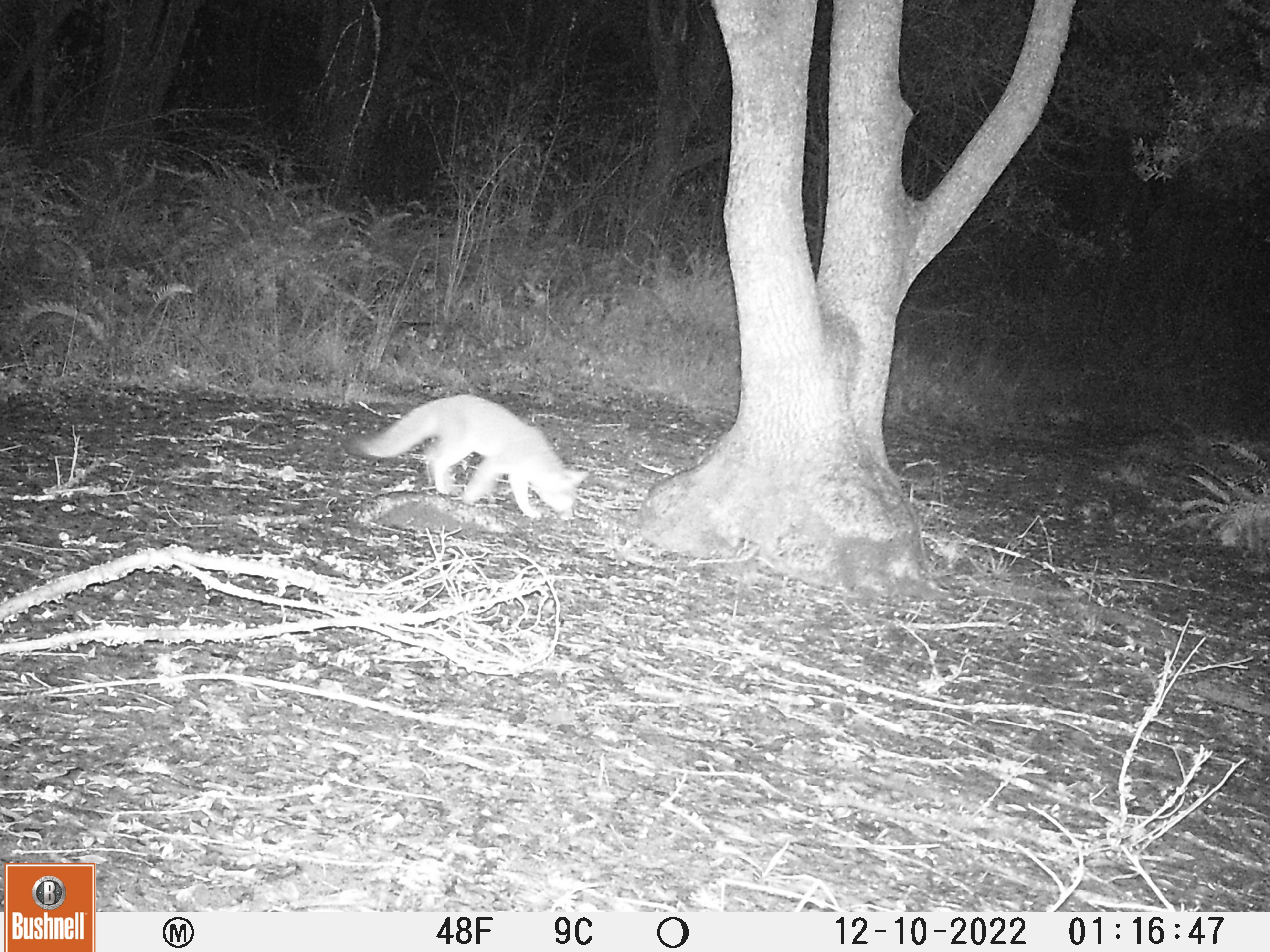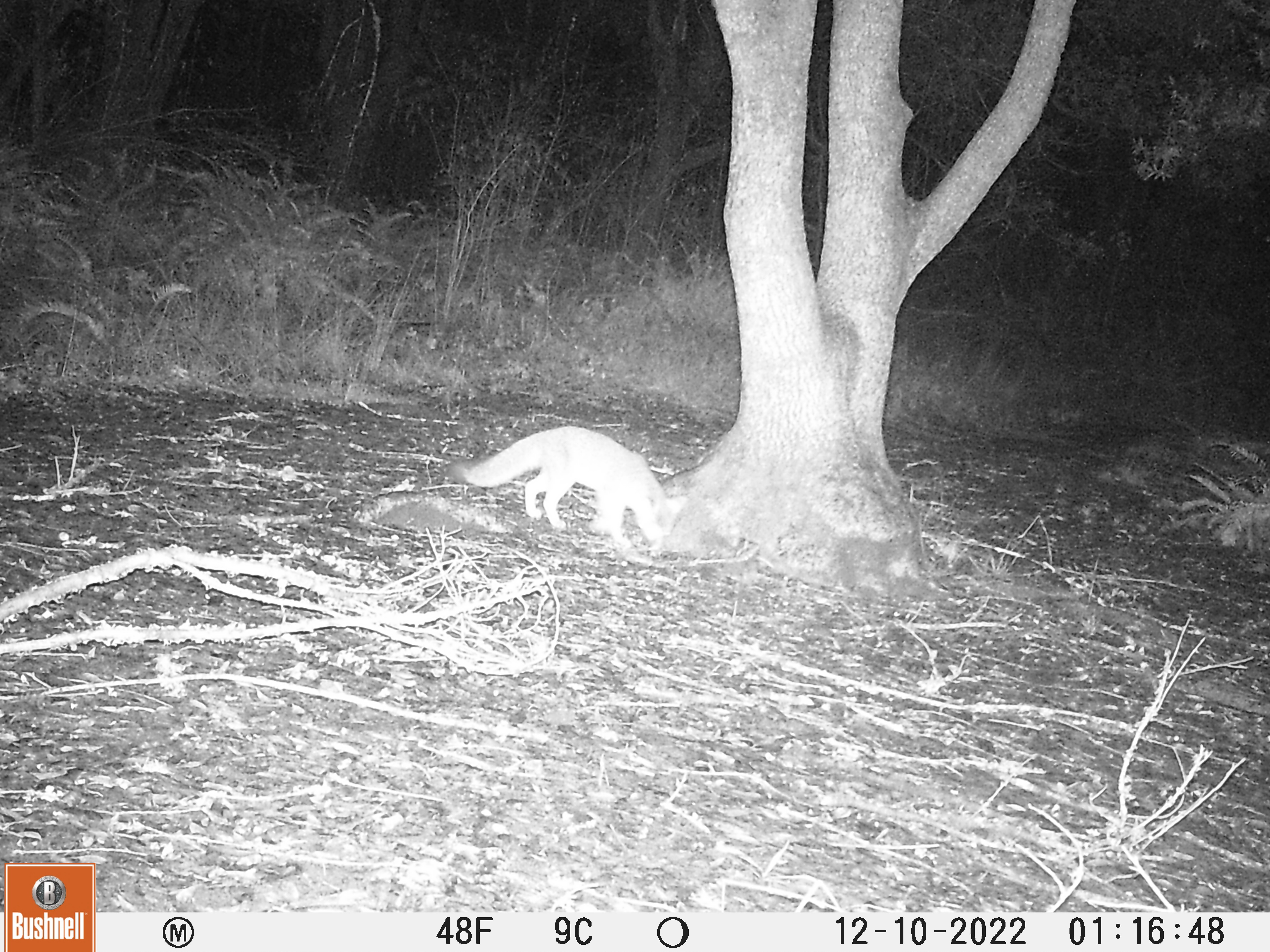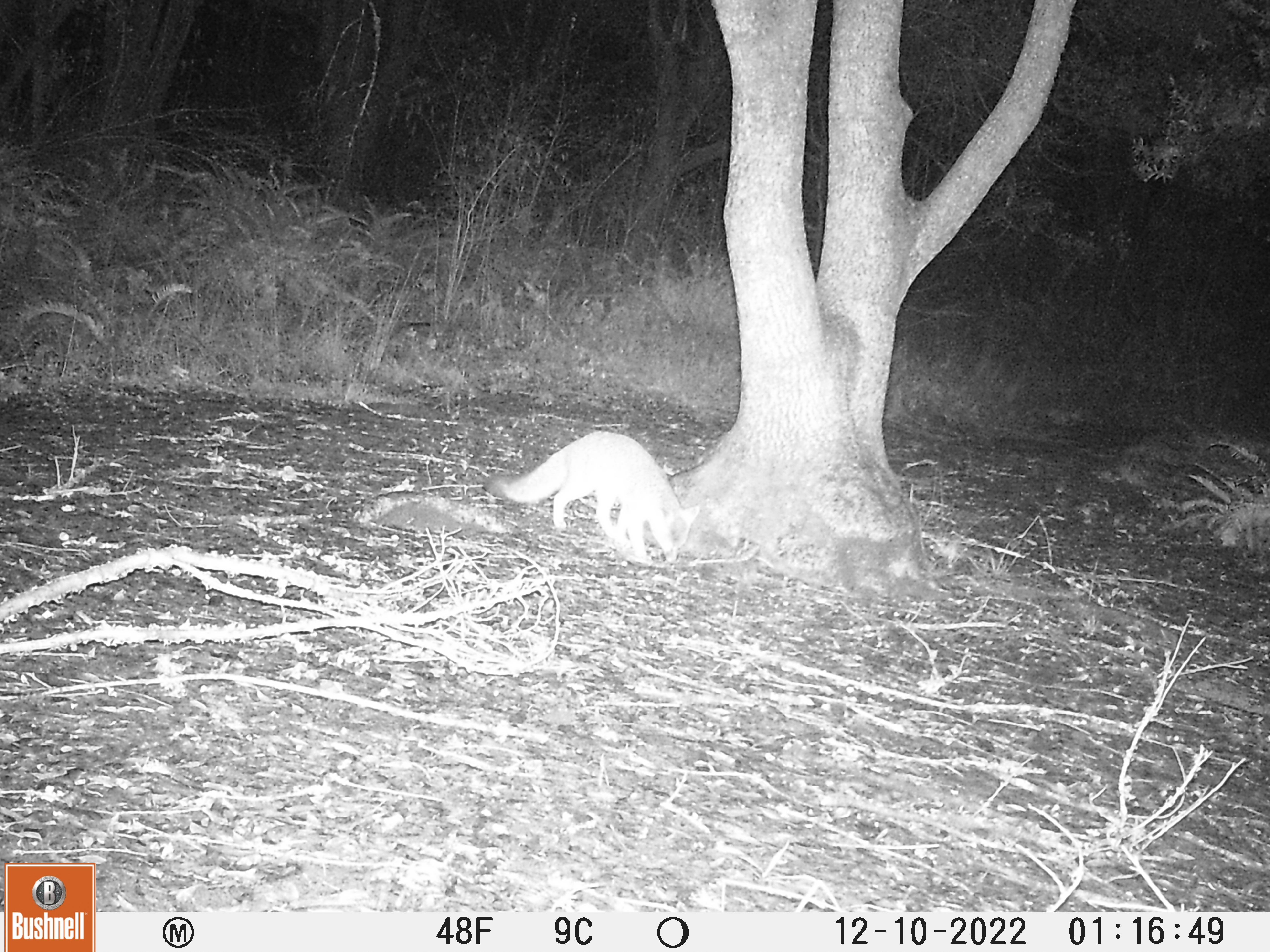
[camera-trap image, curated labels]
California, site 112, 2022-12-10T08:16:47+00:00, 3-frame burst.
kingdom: Animalia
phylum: Chordata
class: Mammalia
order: Carnivora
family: Canidae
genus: Urocyon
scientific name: Urocyon cinereoargenteus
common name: gray fox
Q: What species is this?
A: Gray fox (Urocyon cinereoargenteus).